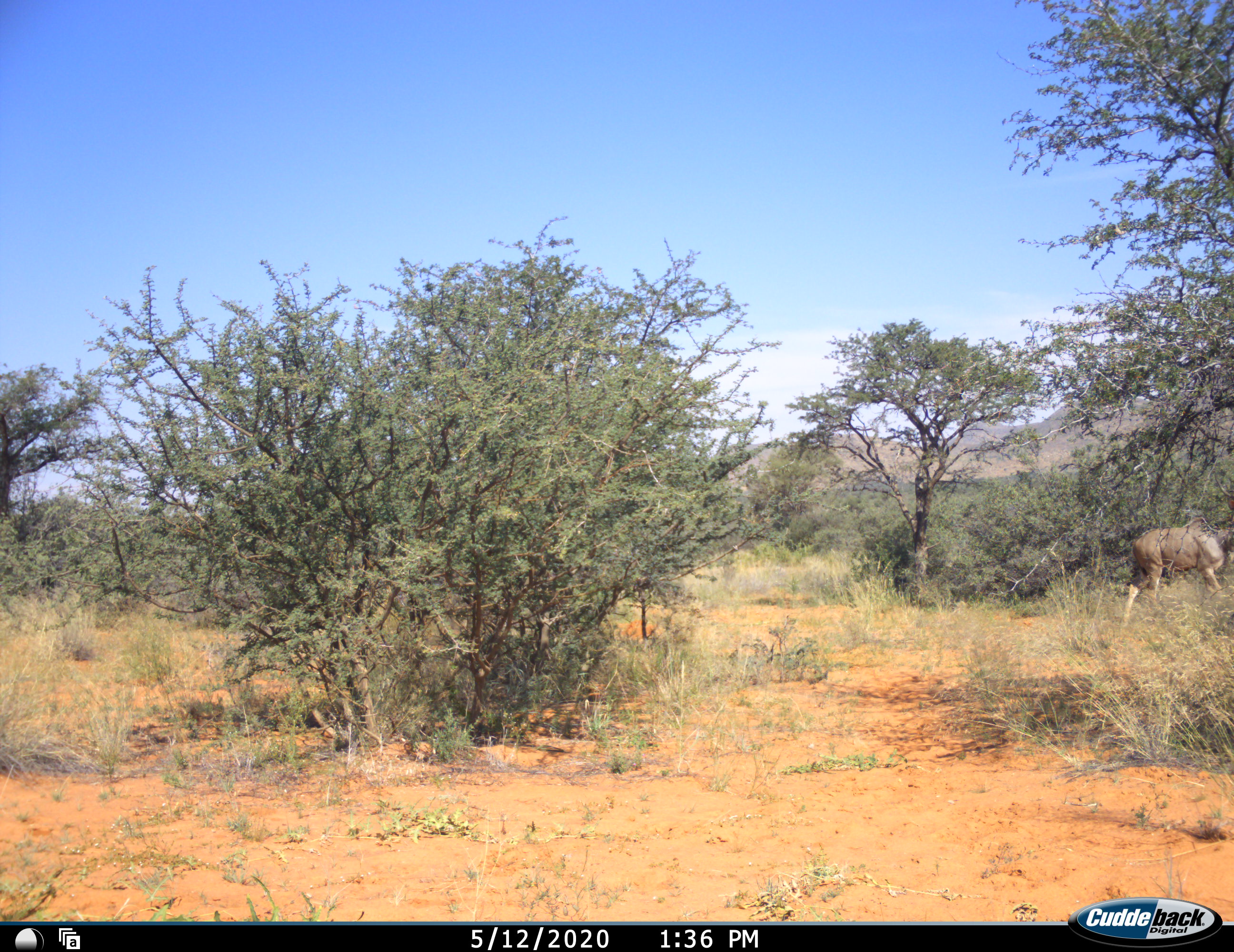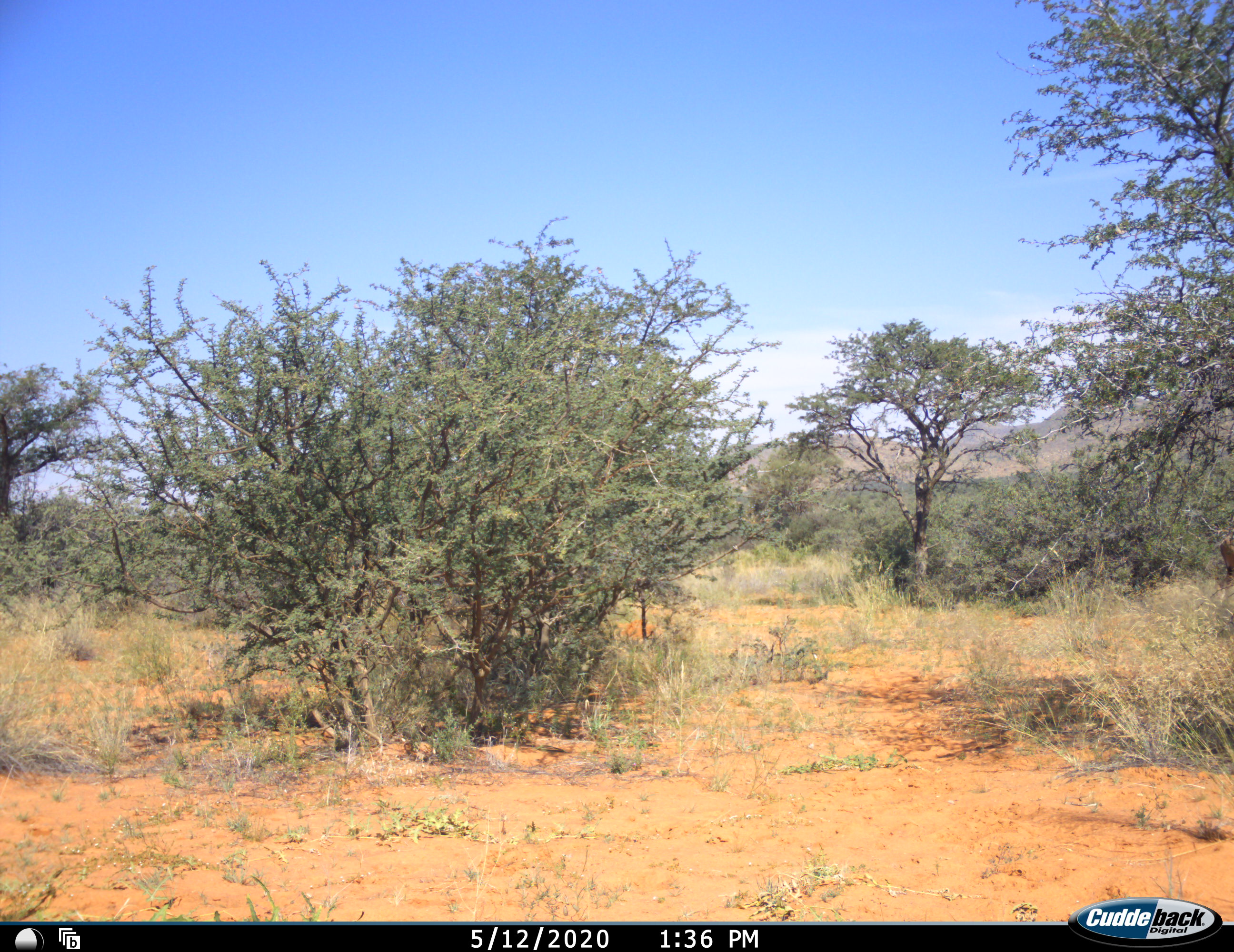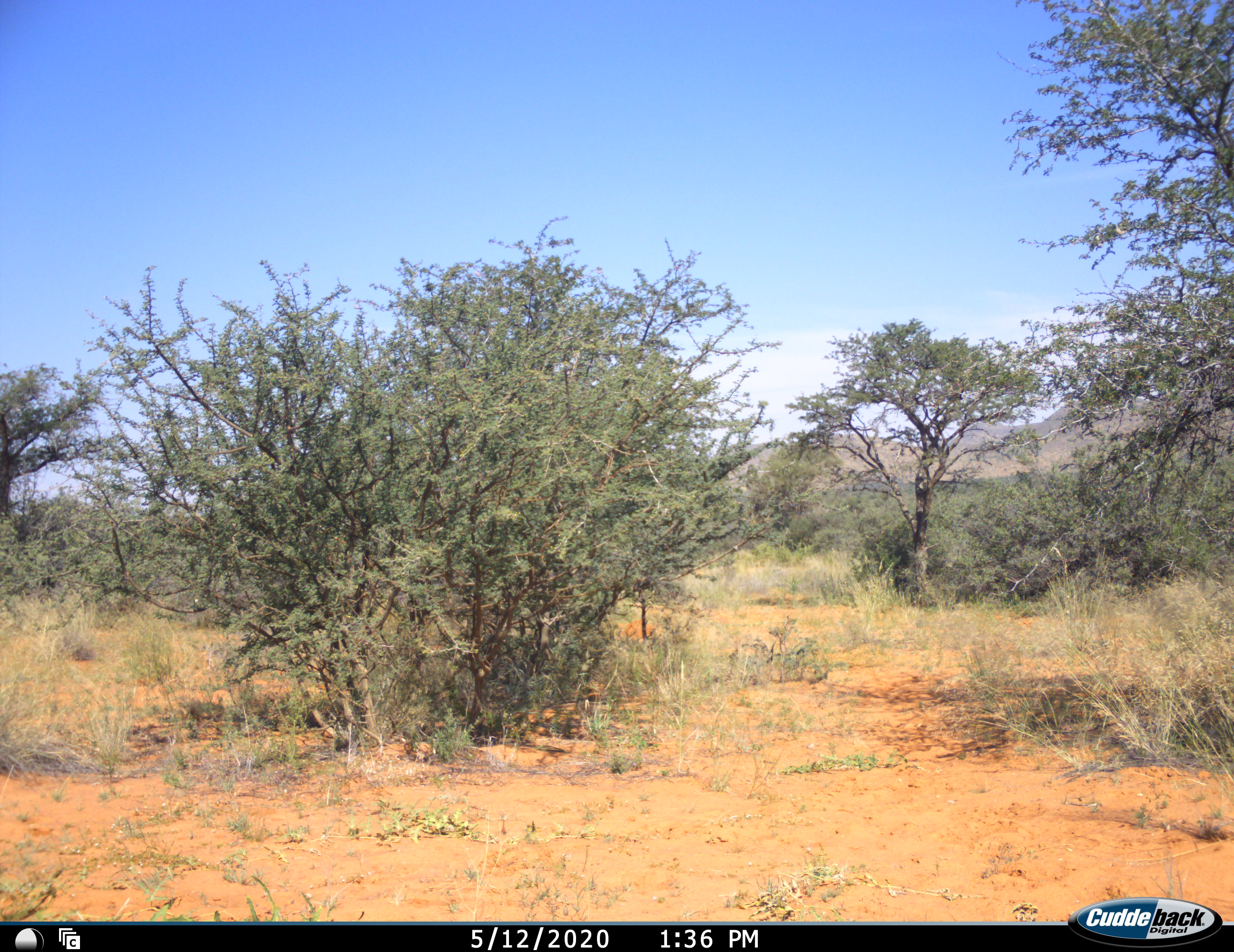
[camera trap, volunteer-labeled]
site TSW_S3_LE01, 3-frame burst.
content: unidentified animal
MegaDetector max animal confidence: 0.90